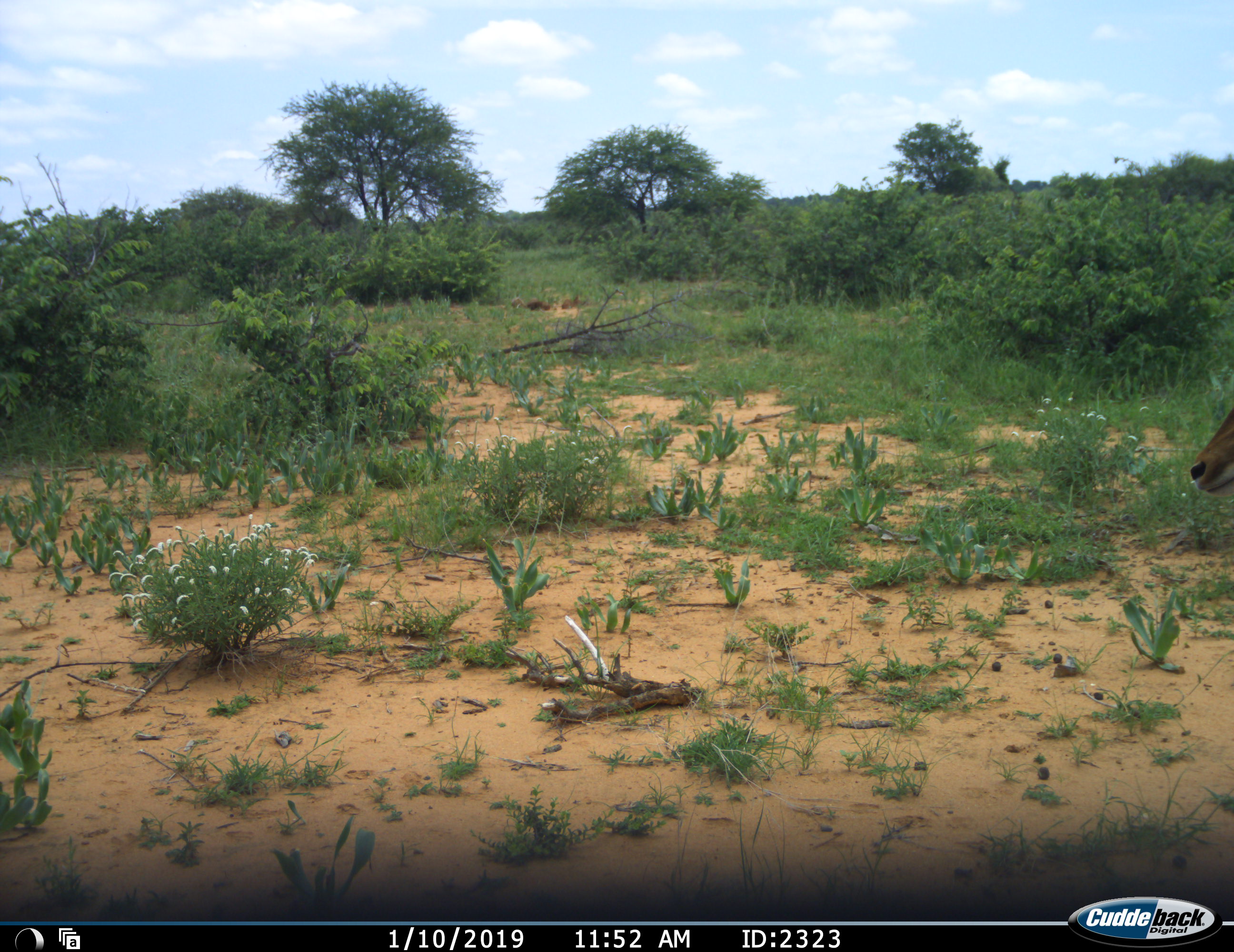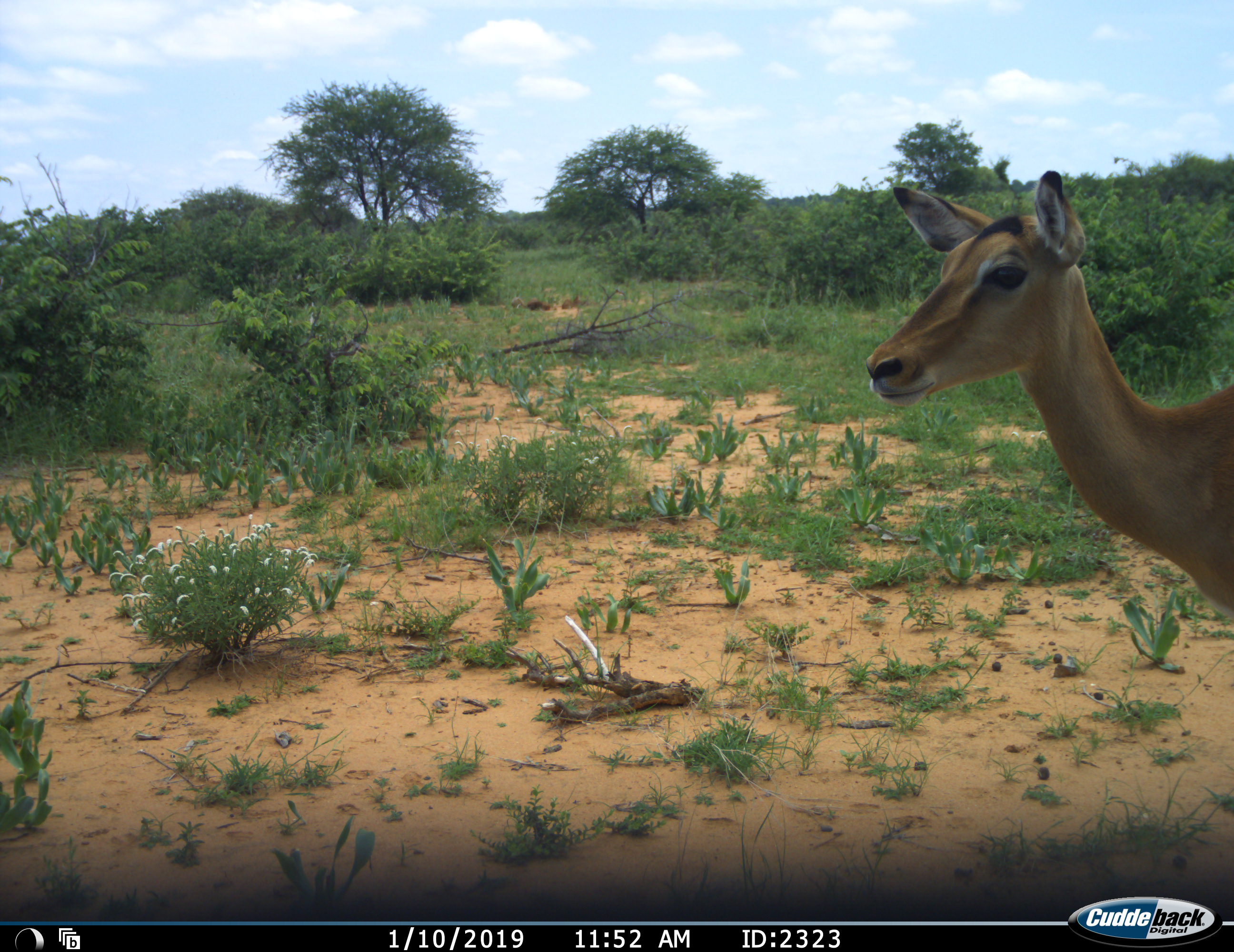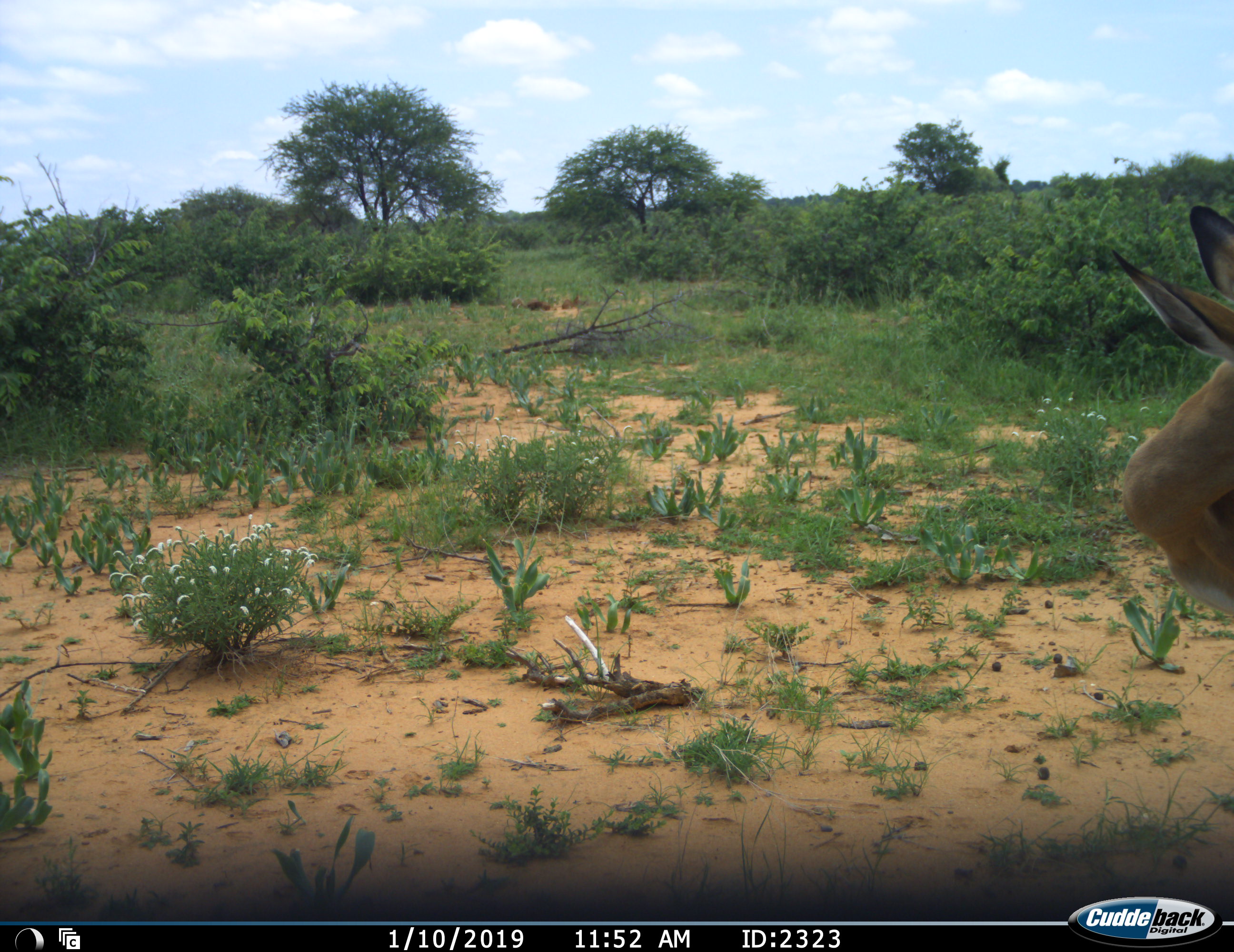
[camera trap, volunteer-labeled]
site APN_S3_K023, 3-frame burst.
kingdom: Animalia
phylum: Chordata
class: Mammalia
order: Artiodactyla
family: Bovidae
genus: Aepyceros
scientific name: Aepyceros melampus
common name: impala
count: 1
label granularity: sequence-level